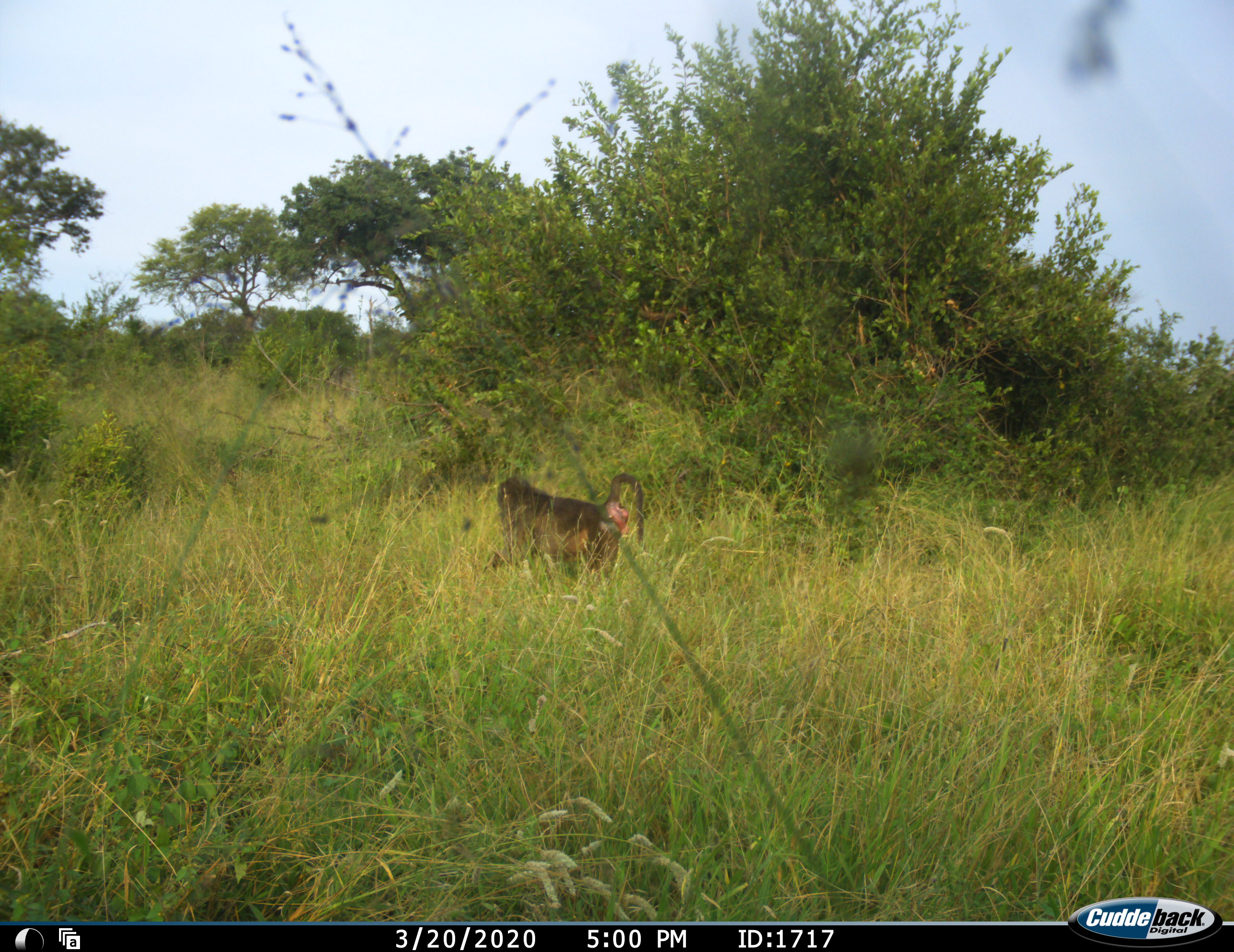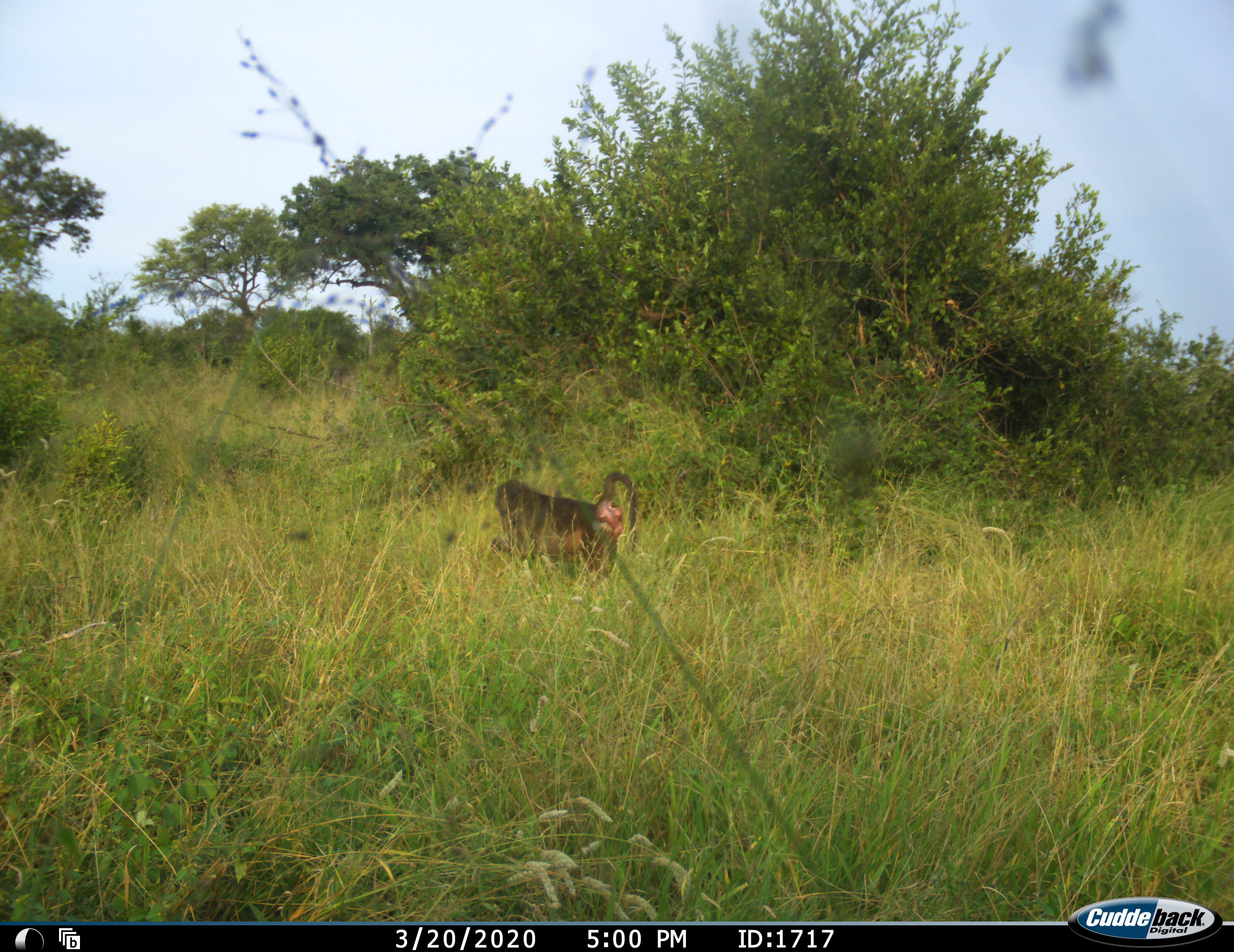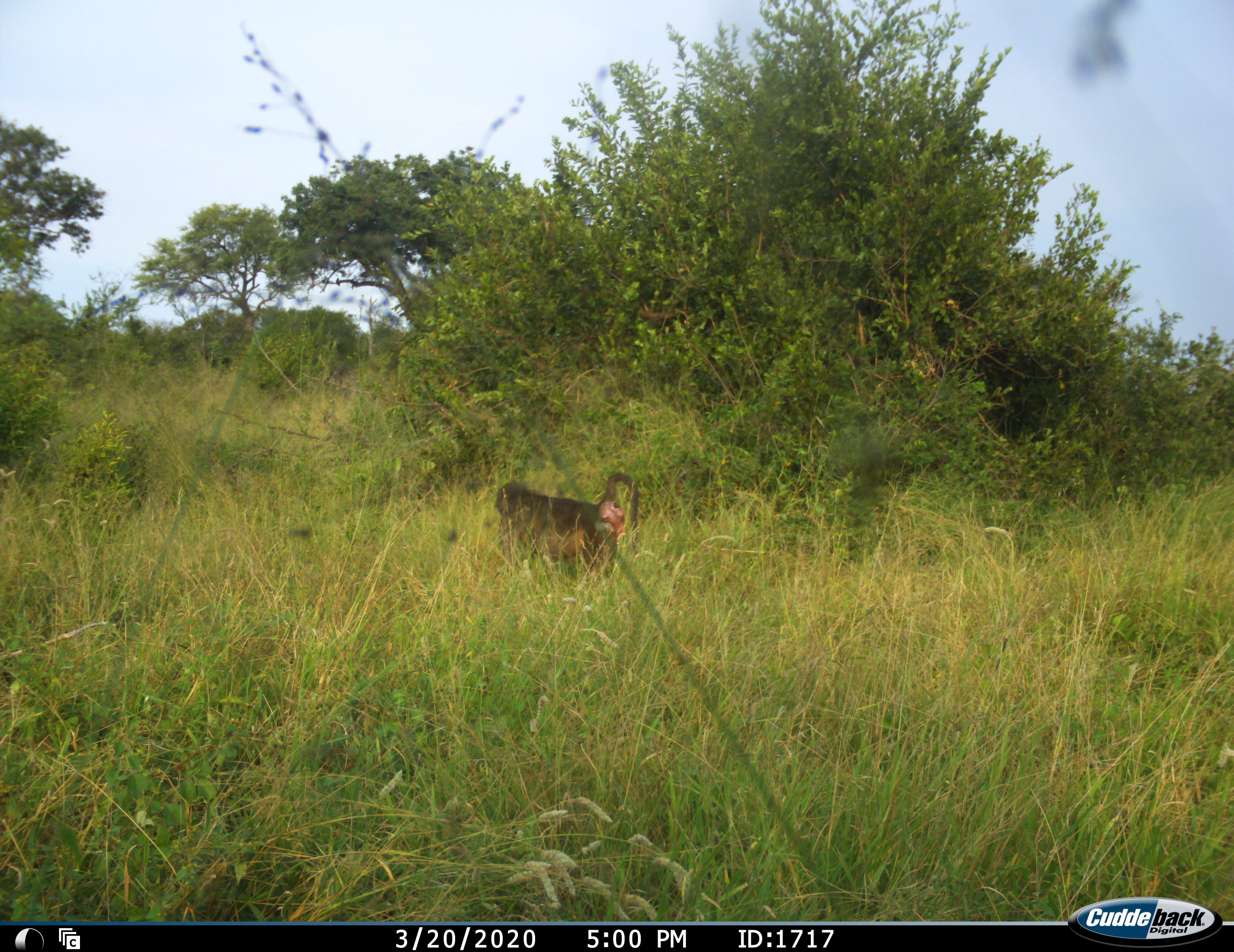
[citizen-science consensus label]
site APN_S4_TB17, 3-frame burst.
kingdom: Animalia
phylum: Chordata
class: Mammalia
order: Primates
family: Cercopithecidae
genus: Papio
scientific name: Papio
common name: baboon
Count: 1.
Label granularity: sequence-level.